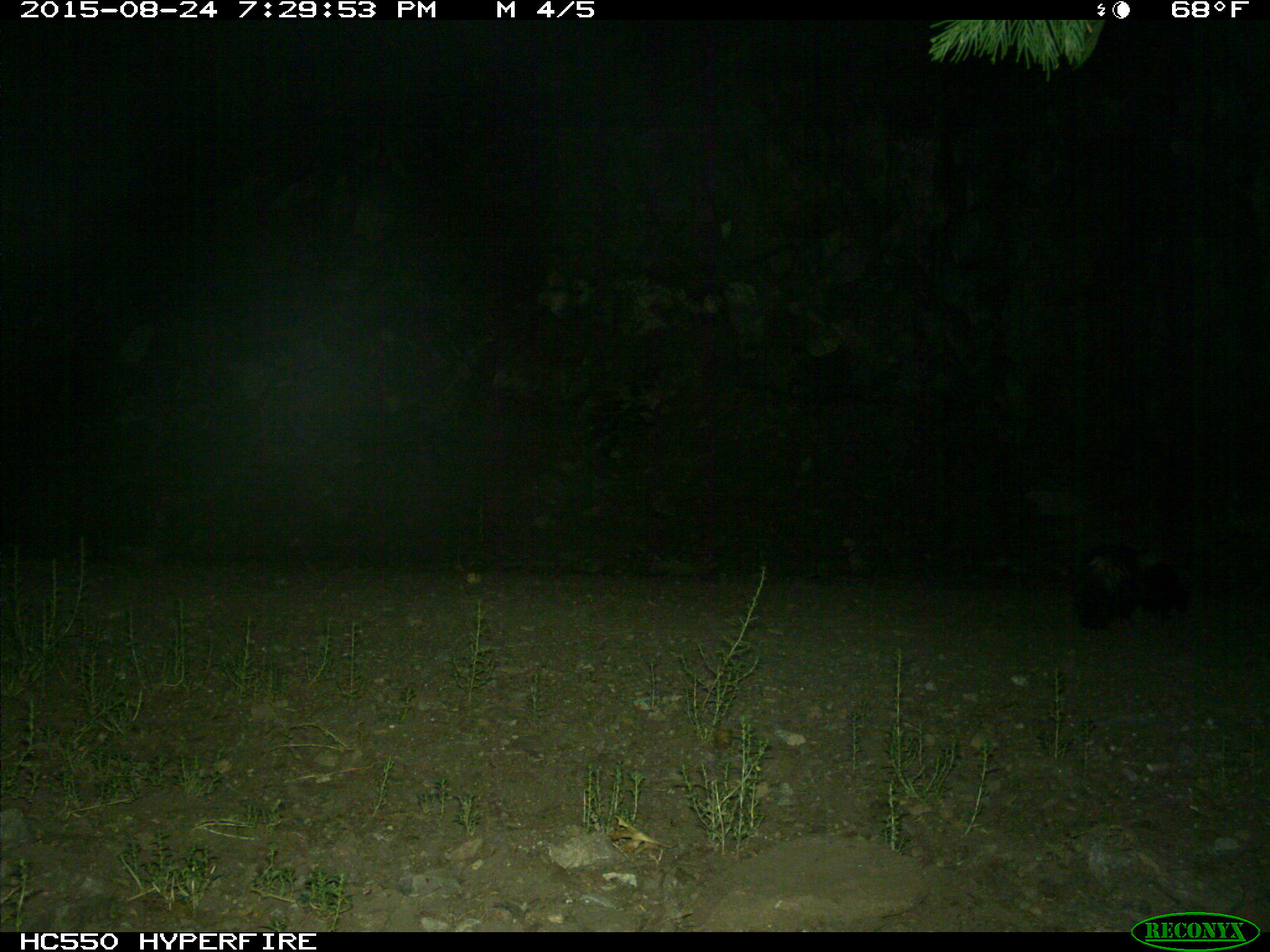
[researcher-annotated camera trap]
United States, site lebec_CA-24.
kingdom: Animalia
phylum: Chordata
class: Mammalia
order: Carnivora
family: Mephitidae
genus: Mephitis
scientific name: Mephitis mephitis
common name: striped skunk